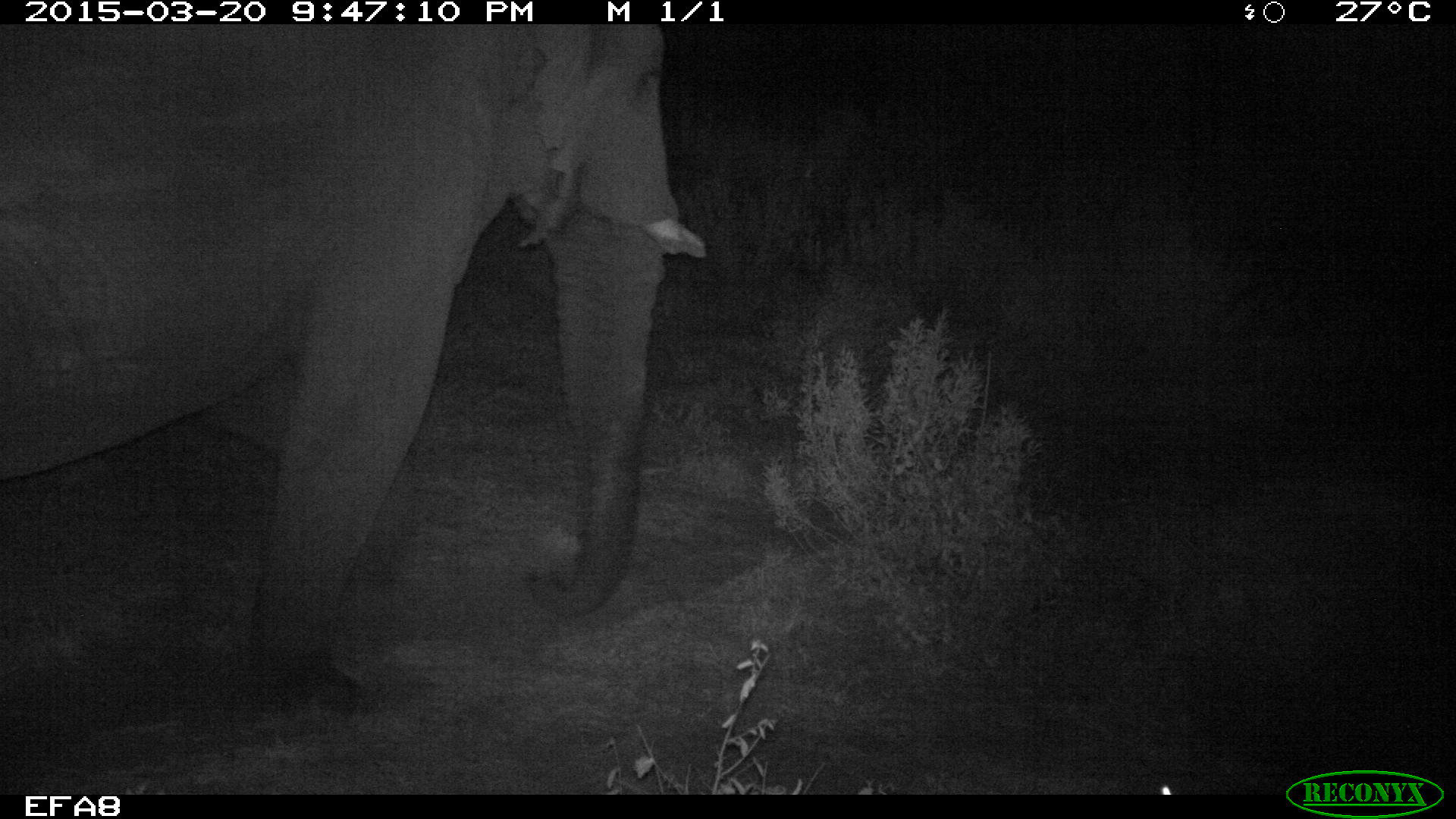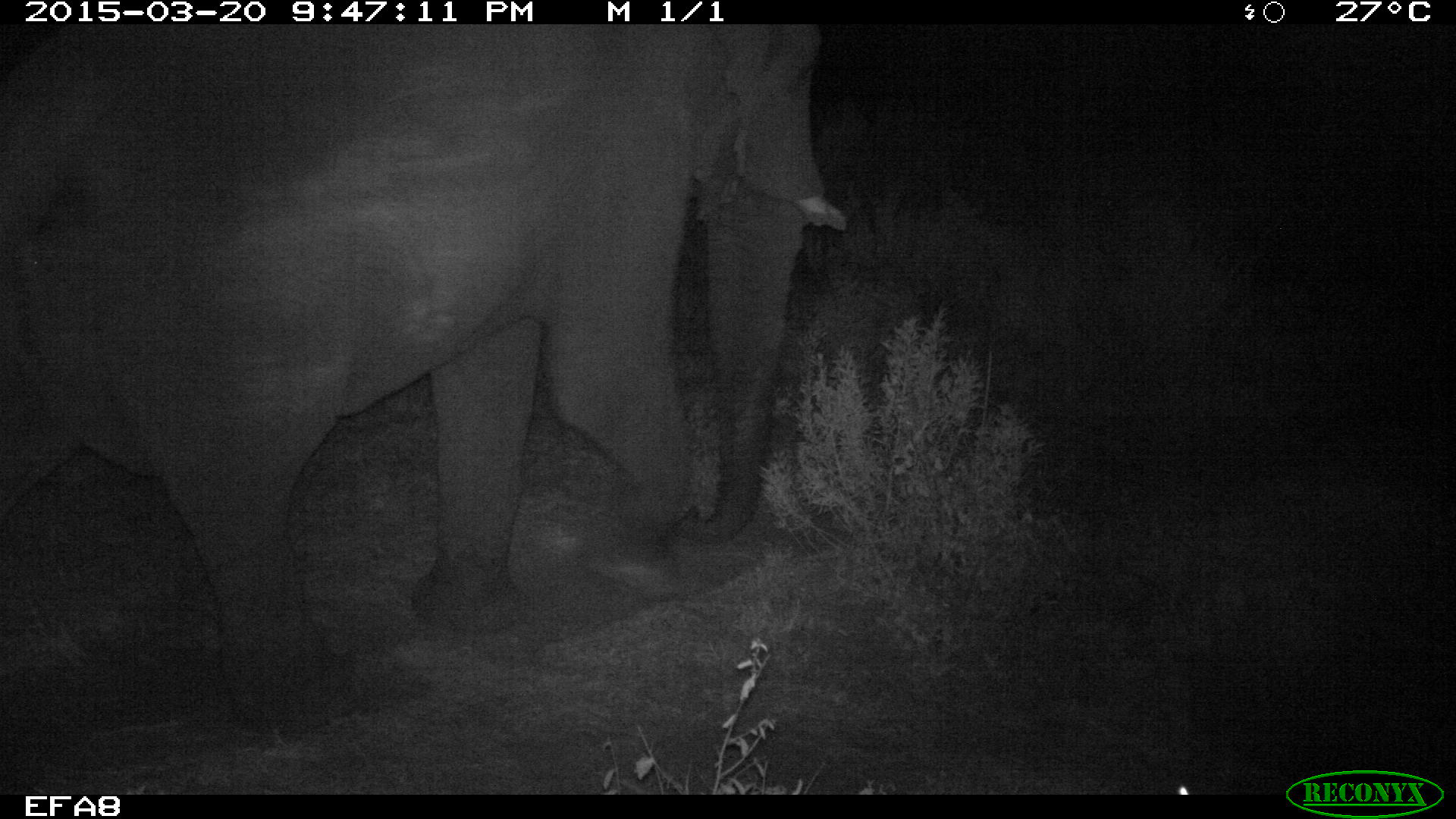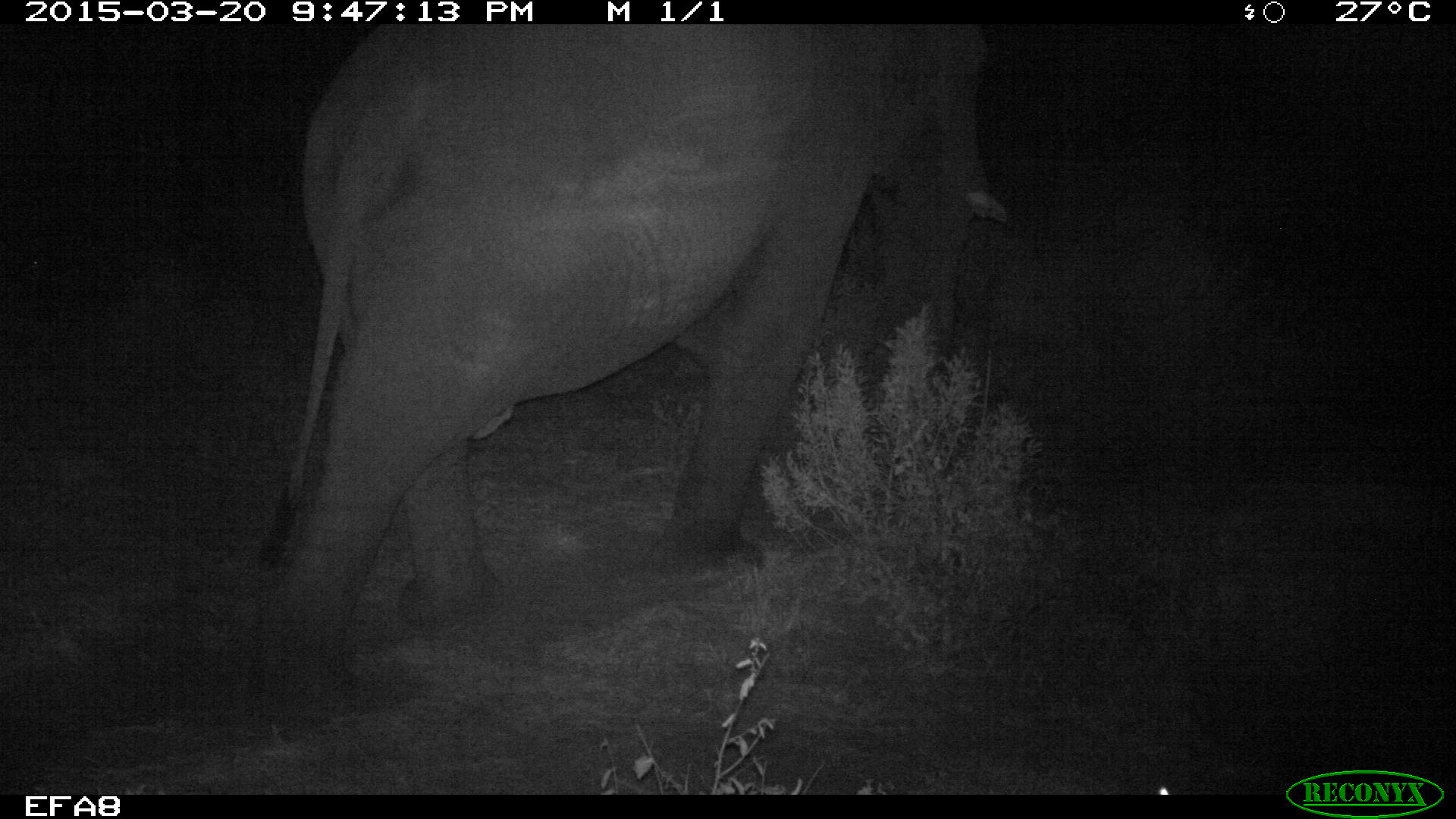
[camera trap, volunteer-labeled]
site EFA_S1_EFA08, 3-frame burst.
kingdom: Animalia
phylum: Chordata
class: Mammalia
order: Proboscidea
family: Elephantidae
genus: Loxodonta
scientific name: Loxodonta africana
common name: african bush elephant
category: elephant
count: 1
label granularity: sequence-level